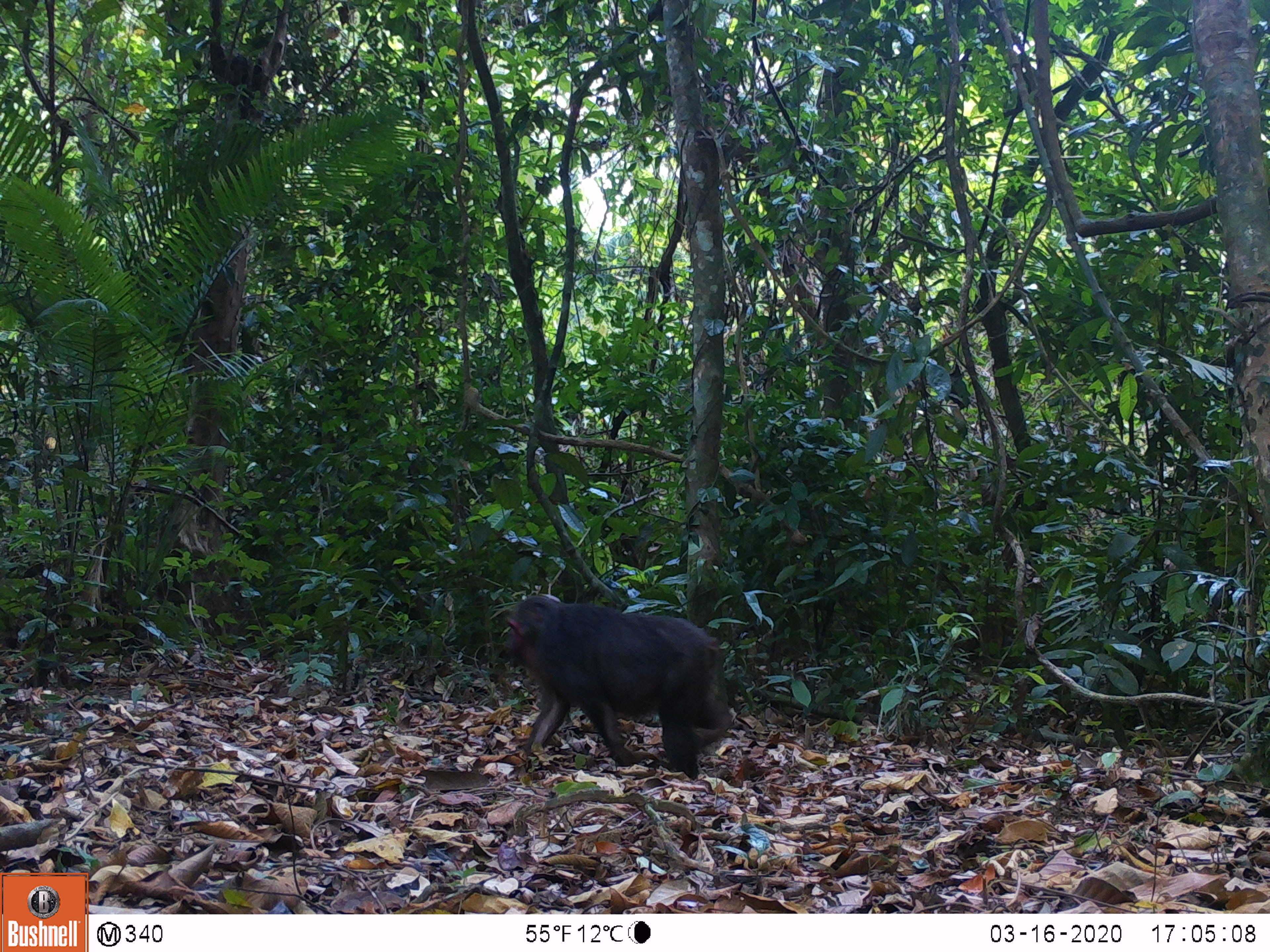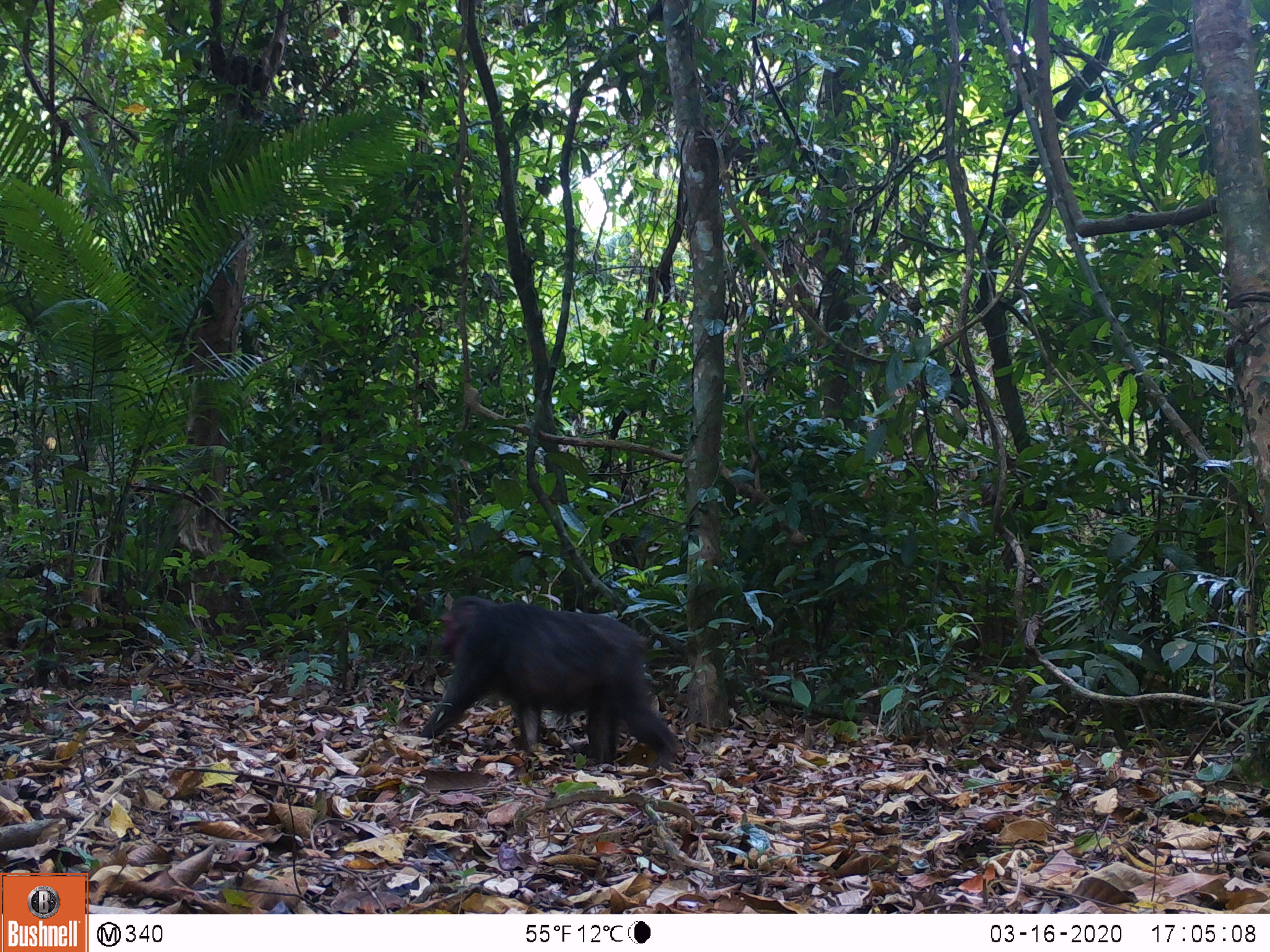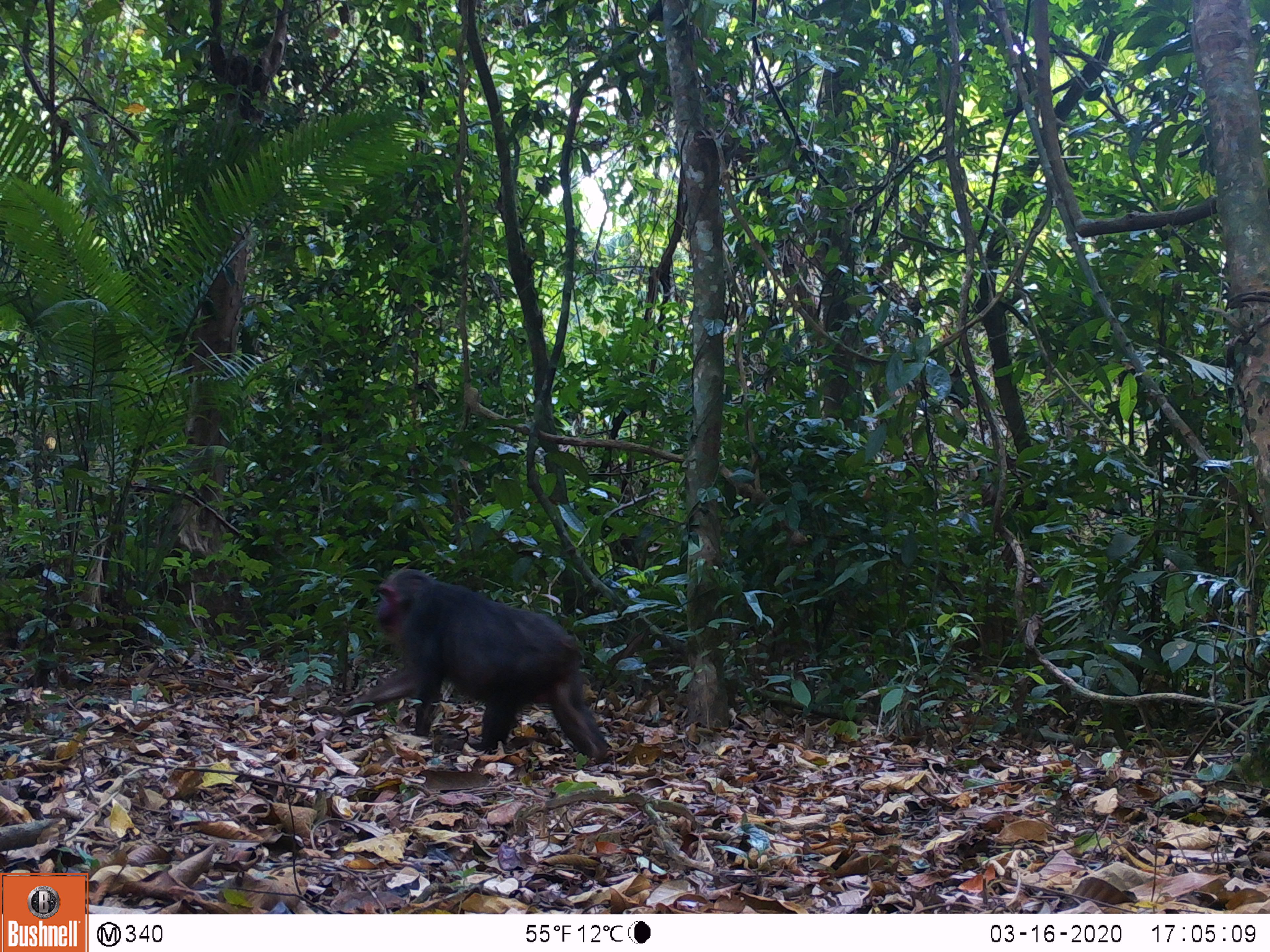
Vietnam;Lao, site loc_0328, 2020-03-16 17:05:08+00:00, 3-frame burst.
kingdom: Animalia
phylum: Chordata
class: Mammalia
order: Primates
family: Cercopithecidae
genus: Macaca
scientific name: Macaca arctoides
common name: stump-tailed macaque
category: stump tailed macaque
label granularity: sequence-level